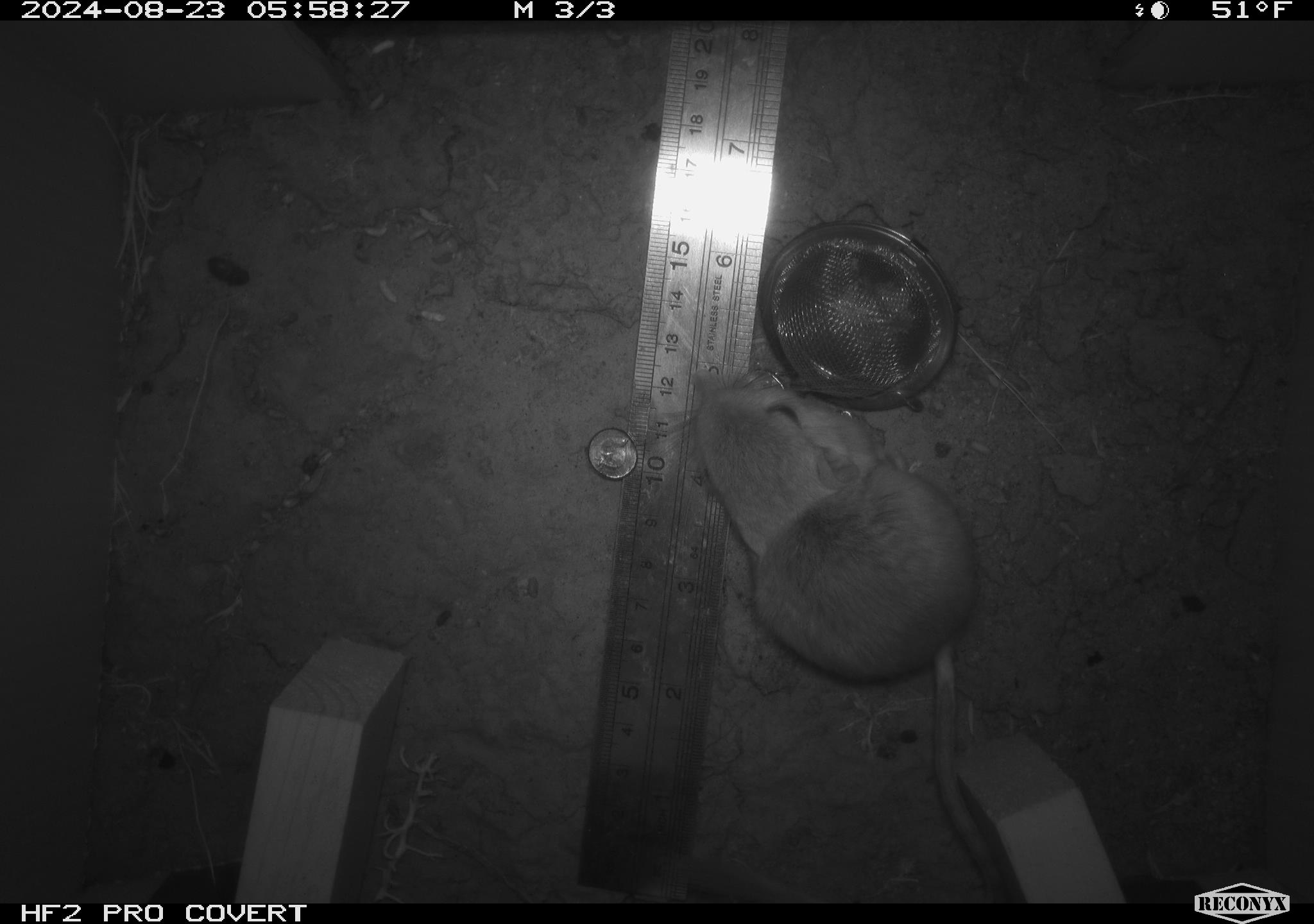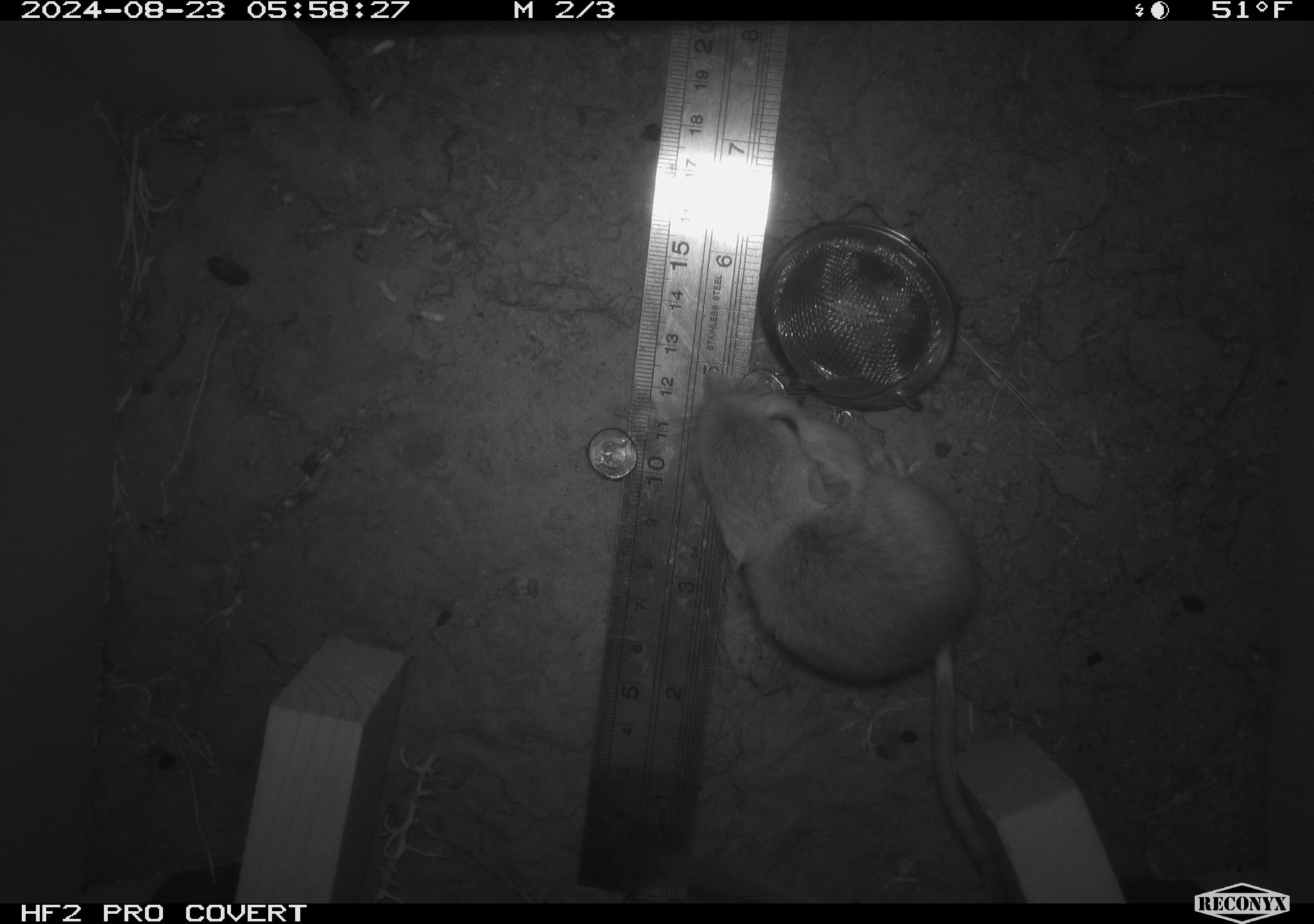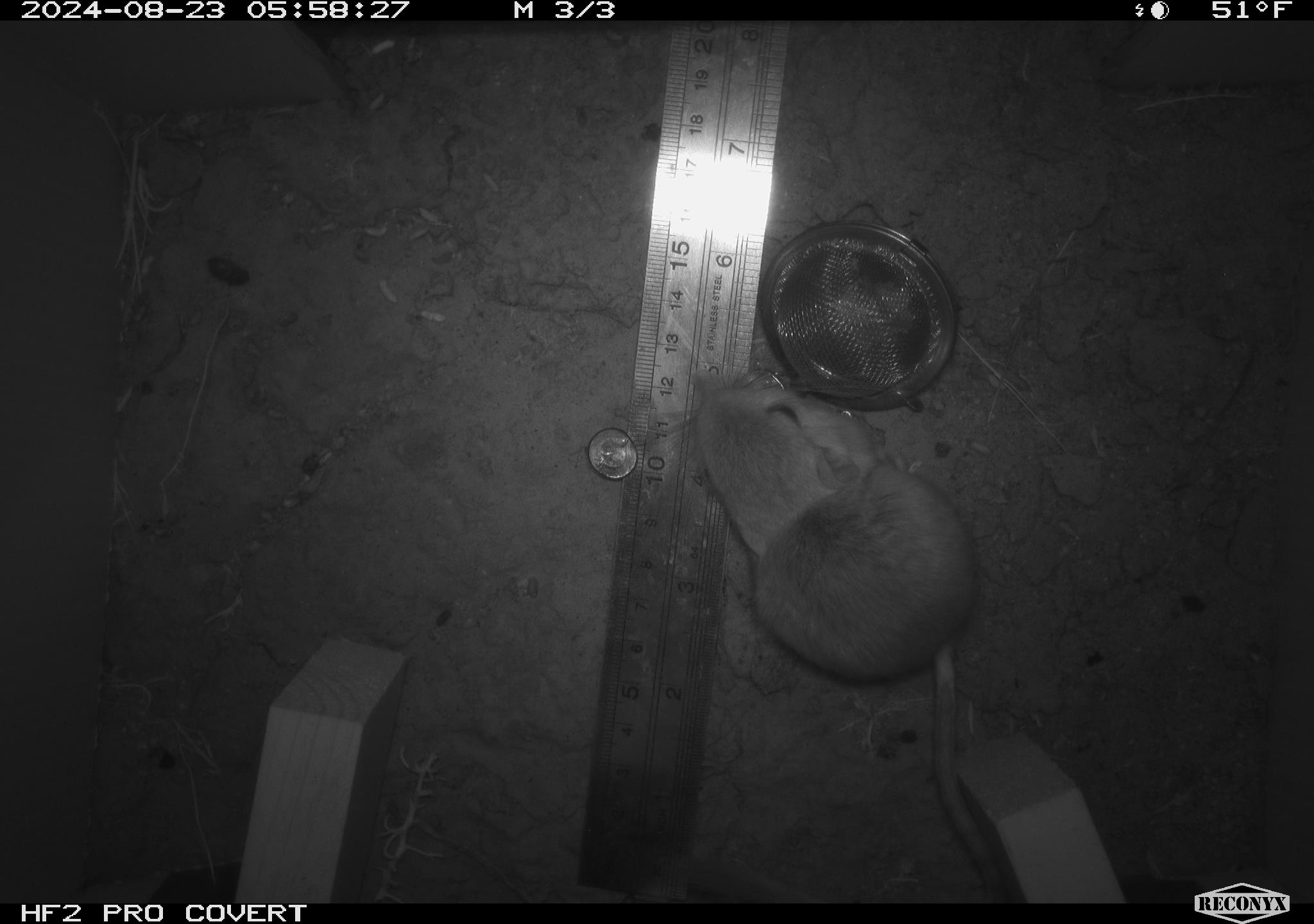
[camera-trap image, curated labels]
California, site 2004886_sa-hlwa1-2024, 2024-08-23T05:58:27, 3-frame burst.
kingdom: Animalia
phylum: Chordata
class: Mammalia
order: Rodentia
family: Heteromyidae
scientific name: Heteromyidae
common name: kangaroo rats and pocket mice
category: heteromyidae family